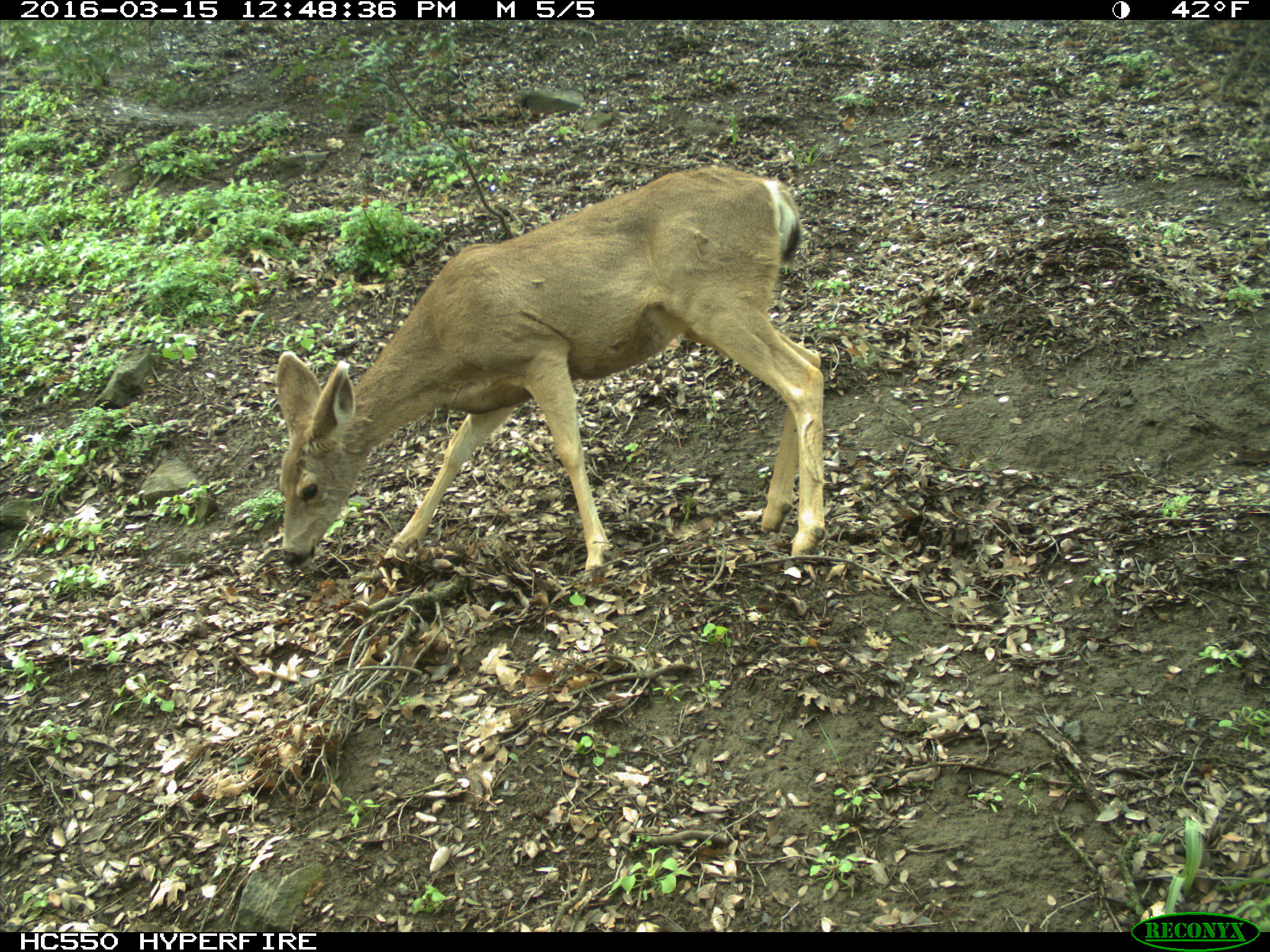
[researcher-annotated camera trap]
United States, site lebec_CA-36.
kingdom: Animalia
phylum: Chordata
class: Mammalia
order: Artiodactyla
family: Cervidae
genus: Odocoileus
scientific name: Odocoileus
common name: deer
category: unidentified deer